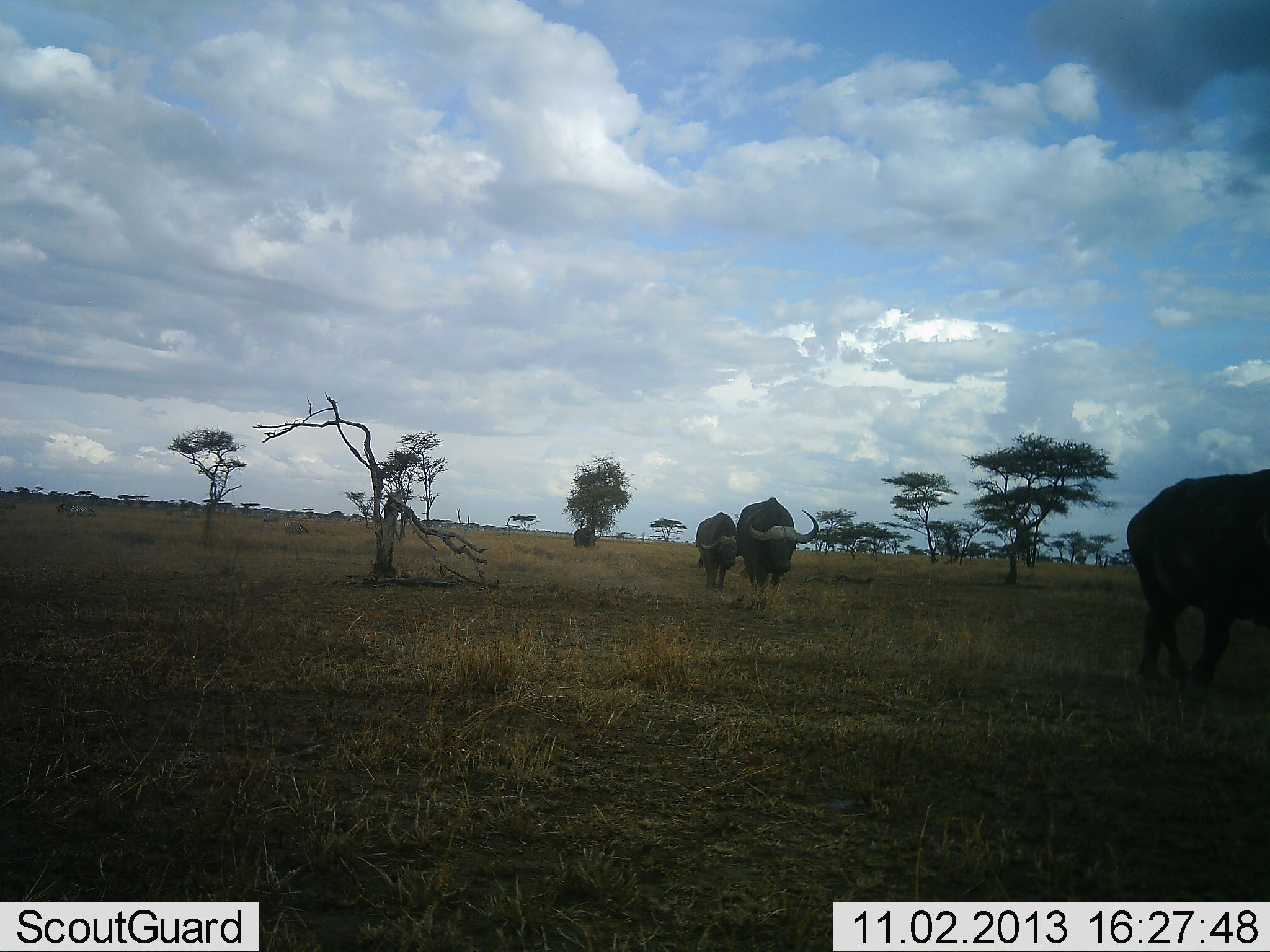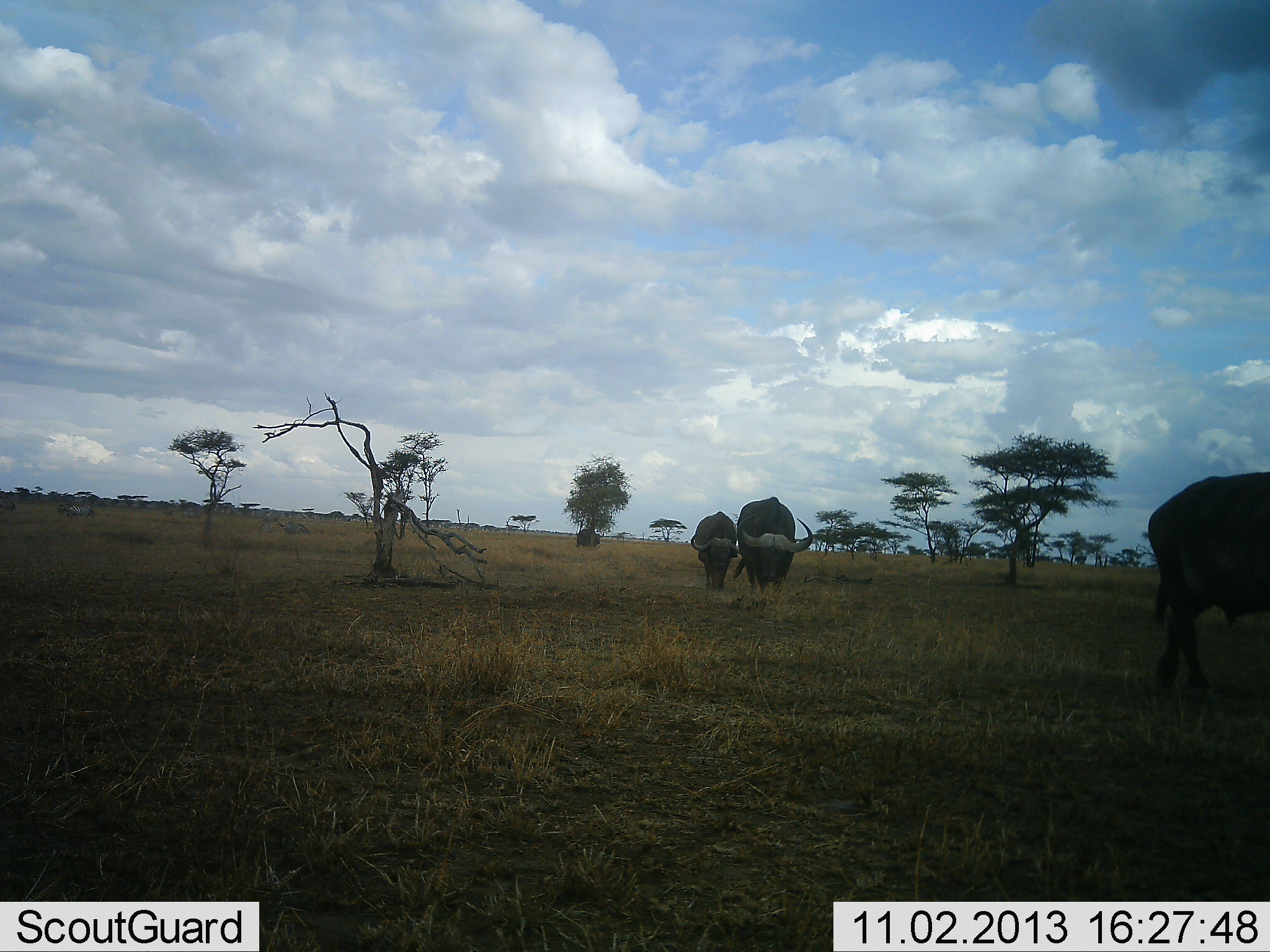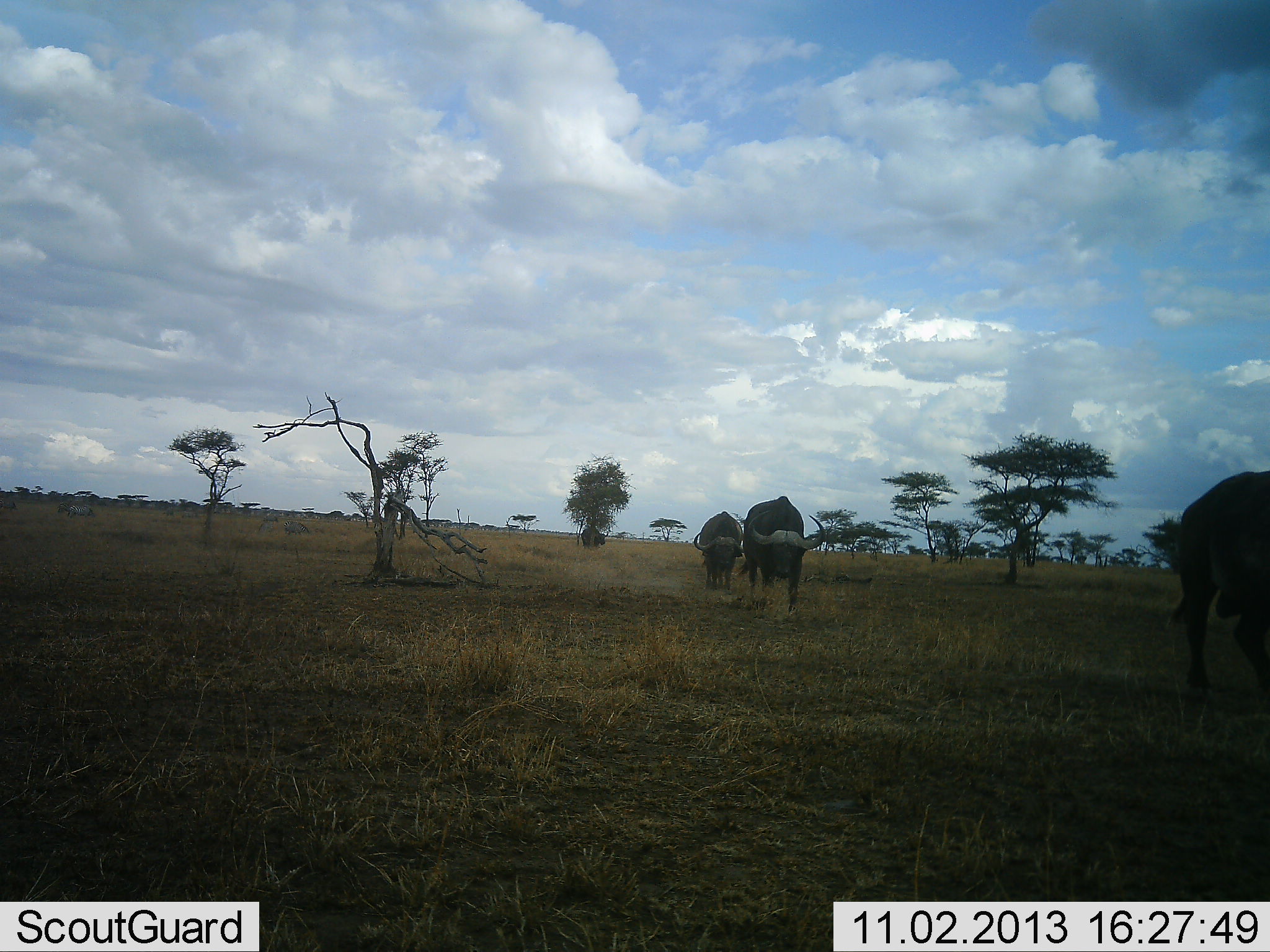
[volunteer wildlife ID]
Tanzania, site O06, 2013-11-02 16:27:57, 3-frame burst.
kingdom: Animalia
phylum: Chordata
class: Mammalia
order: Artiodactyla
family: Bovidae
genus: Syncerus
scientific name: Syncerus caffer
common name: cape buffalo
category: buffalo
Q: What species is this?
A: Buffalo (cape buffalo) (Syncerus caffer).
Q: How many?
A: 4.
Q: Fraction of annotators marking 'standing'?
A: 9%.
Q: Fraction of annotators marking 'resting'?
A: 0%.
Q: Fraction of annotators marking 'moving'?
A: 82%.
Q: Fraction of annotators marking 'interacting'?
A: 0%.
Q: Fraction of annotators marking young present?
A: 0%.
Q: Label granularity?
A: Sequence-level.